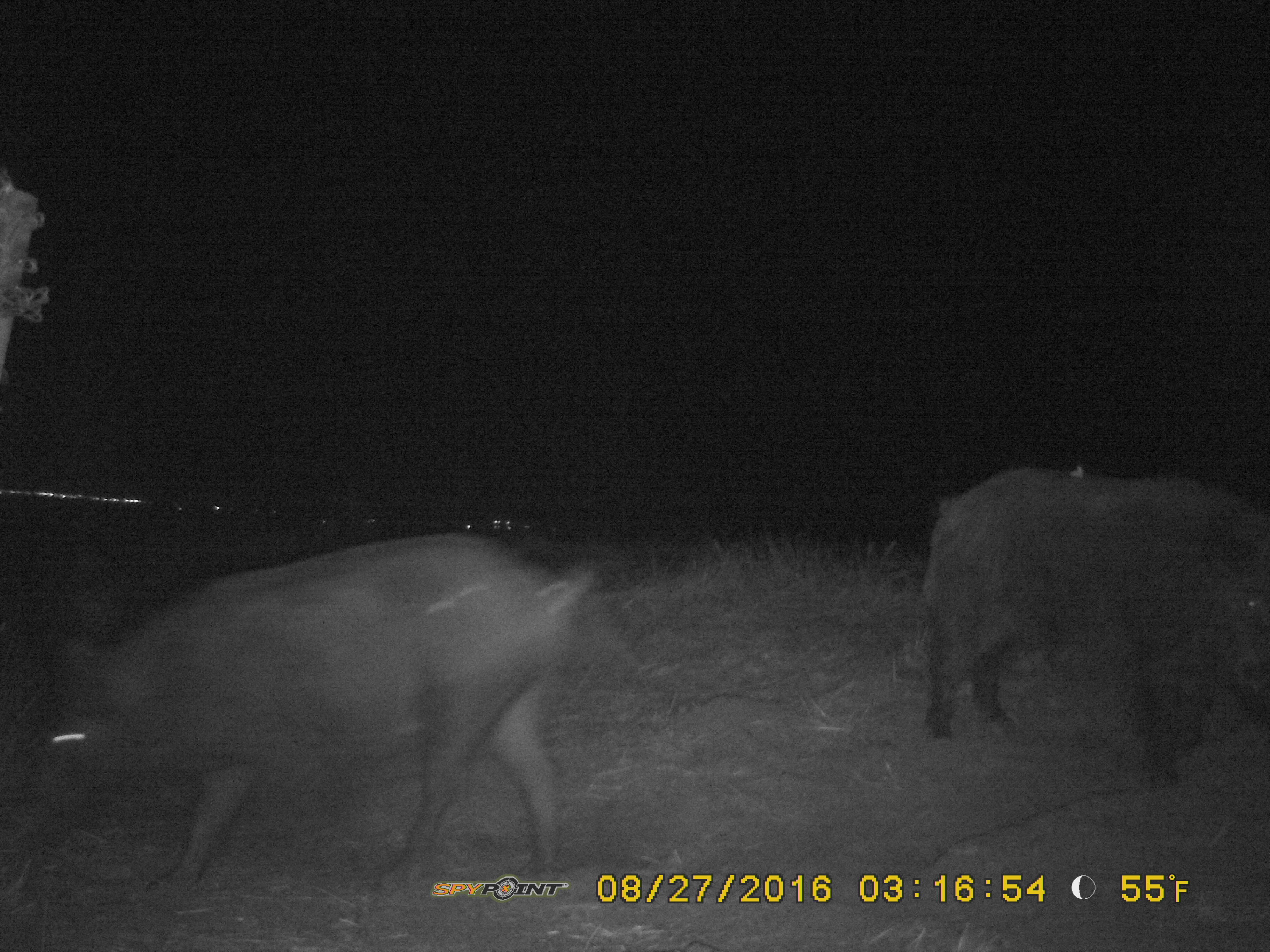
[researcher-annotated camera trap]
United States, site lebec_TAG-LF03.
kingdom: Animalia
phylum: Chordata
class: Mammalia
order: Artiodactyla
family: Suidae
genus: Sus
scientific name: Sus scrofa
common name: wild boar